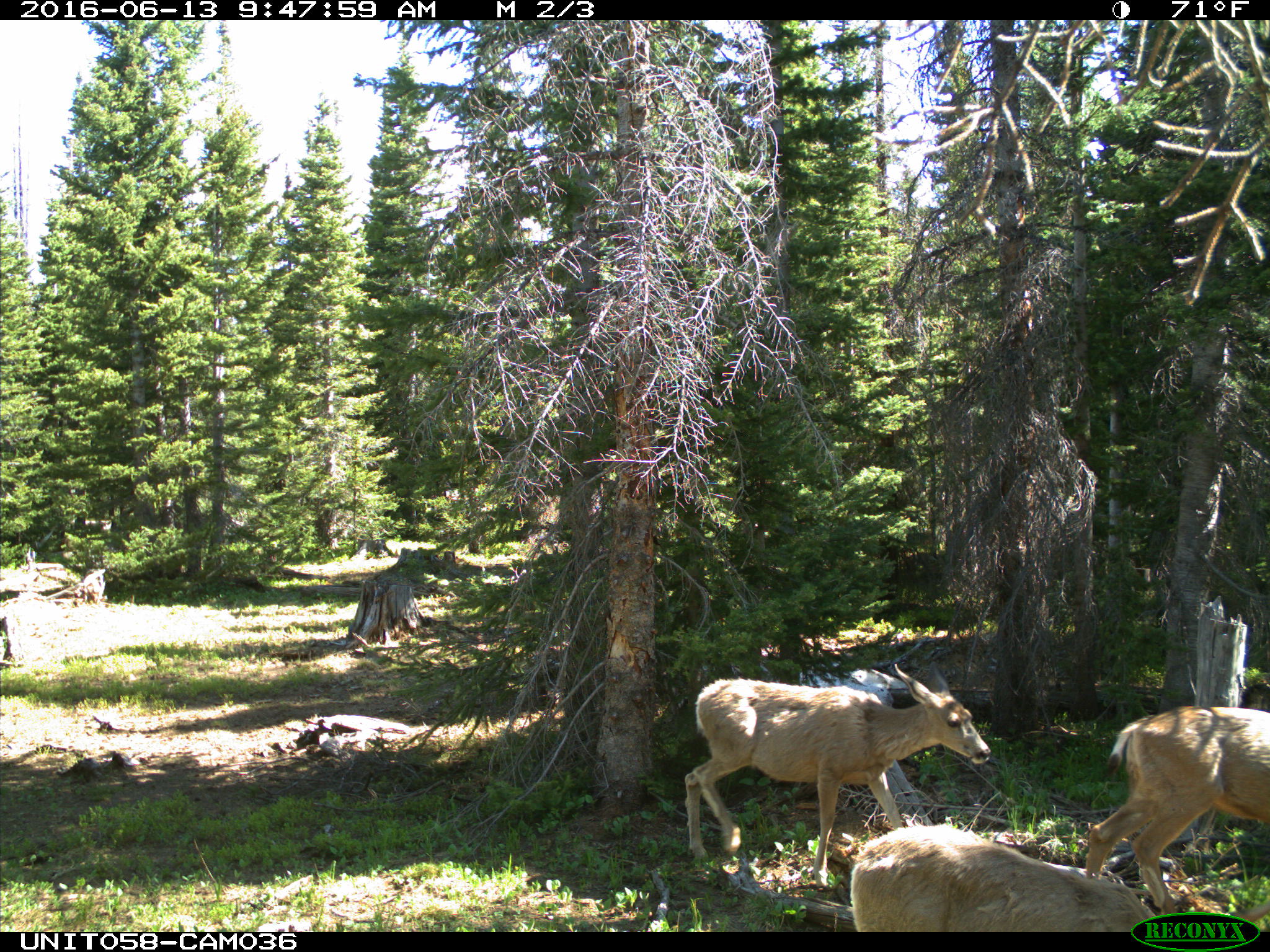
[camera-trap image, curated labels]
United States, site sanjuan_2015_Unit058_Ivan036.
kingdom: Animalia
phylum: Chordata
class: Mammalia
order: Artiodactyla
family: Cervidae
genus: Odocoileus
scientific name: Odocoileus hemionus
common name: mule deer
Odocoileus hemionus (mule deer).